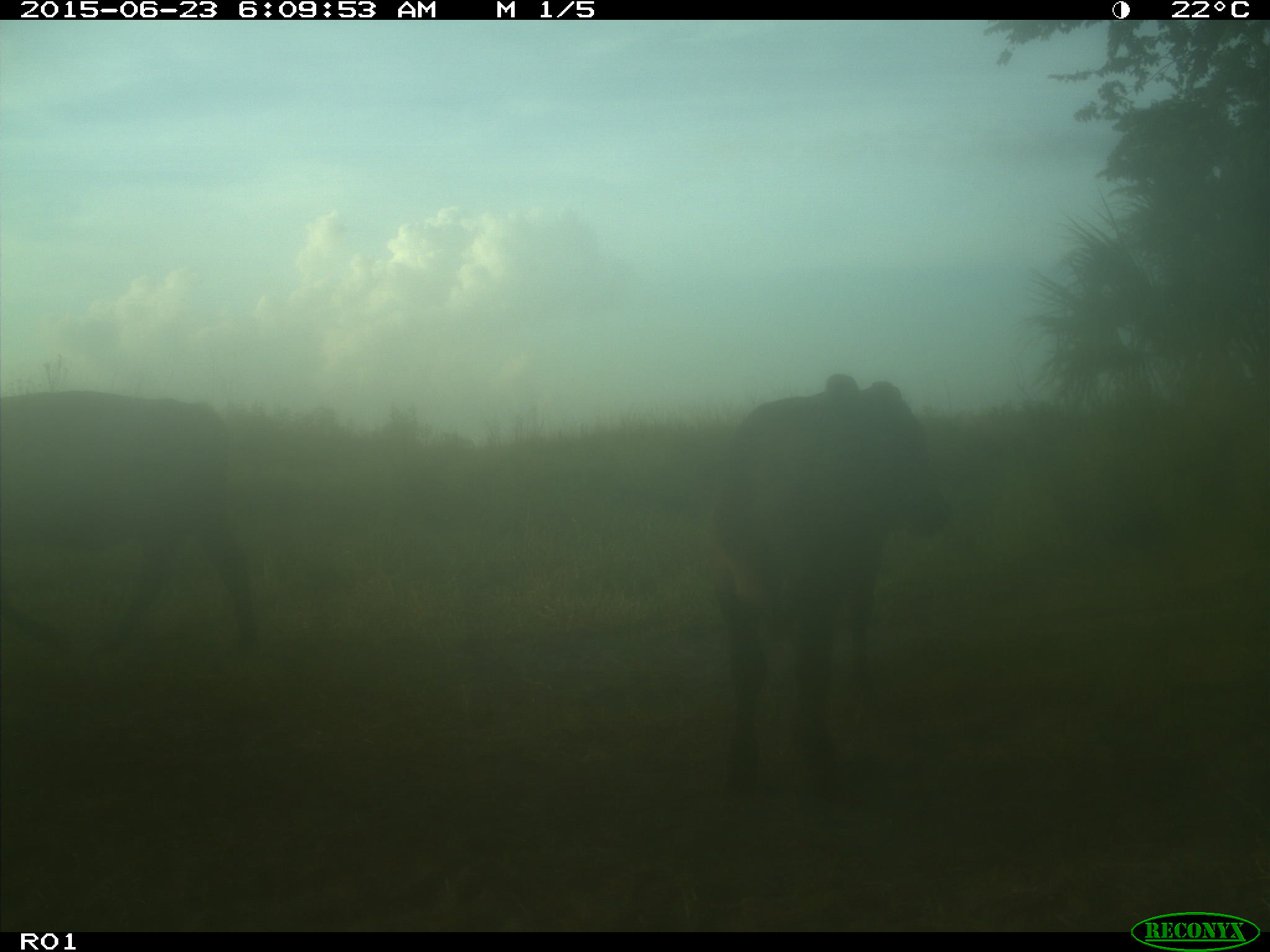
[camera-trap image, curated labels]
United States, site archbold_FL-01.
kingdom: Animalia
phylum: Chordata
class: Mammalia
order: Artiodactyla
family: Bovidae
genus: Bos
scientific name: Bos taurus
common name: domestic cow